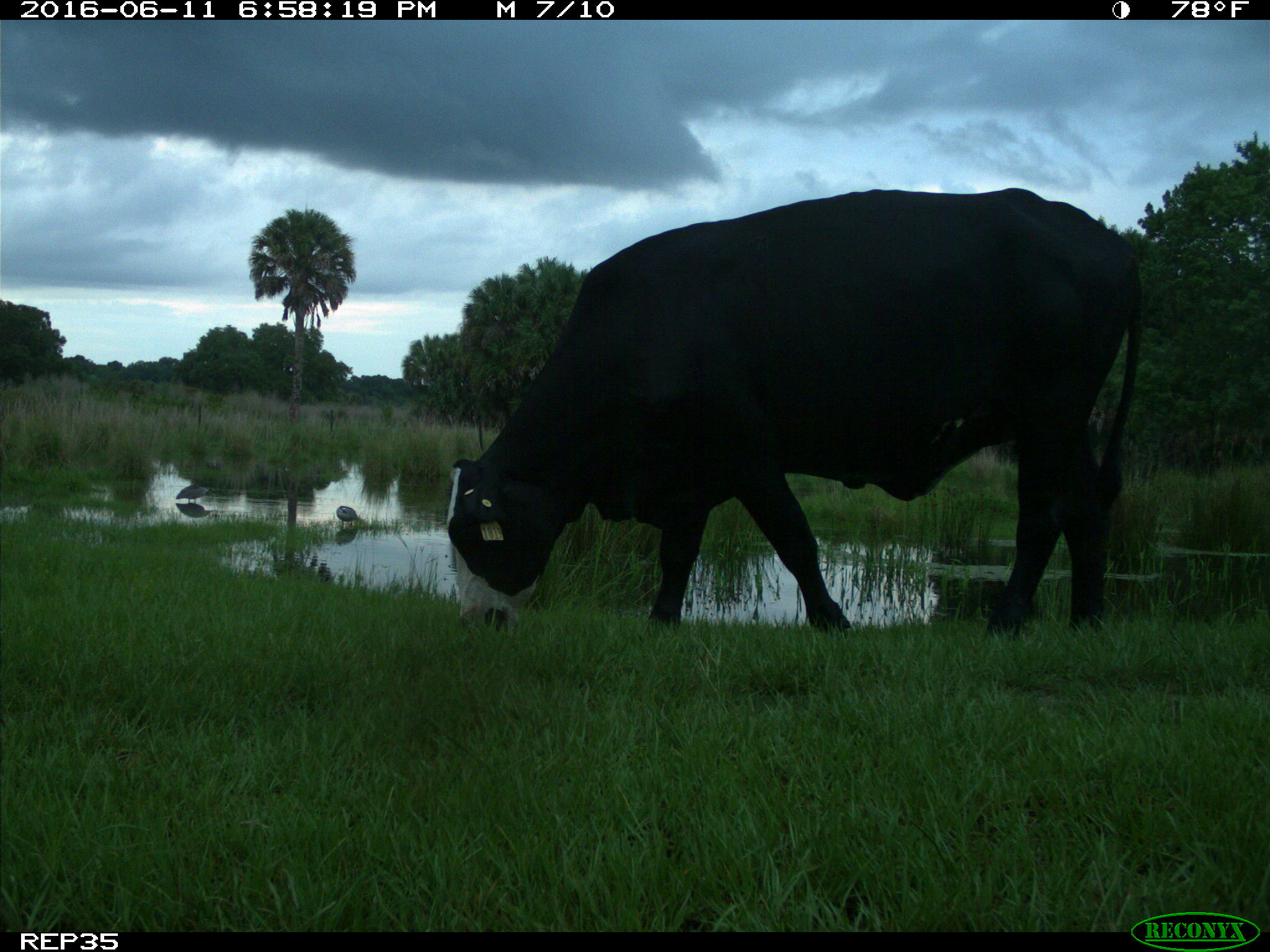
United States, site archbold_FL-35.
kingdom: Animalia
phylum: Chordata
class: Mammalia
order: Artiodactyla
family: Bovidae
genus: Bos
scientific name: Bos taurus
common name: domestic cow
Bos taurus (domestic cow).